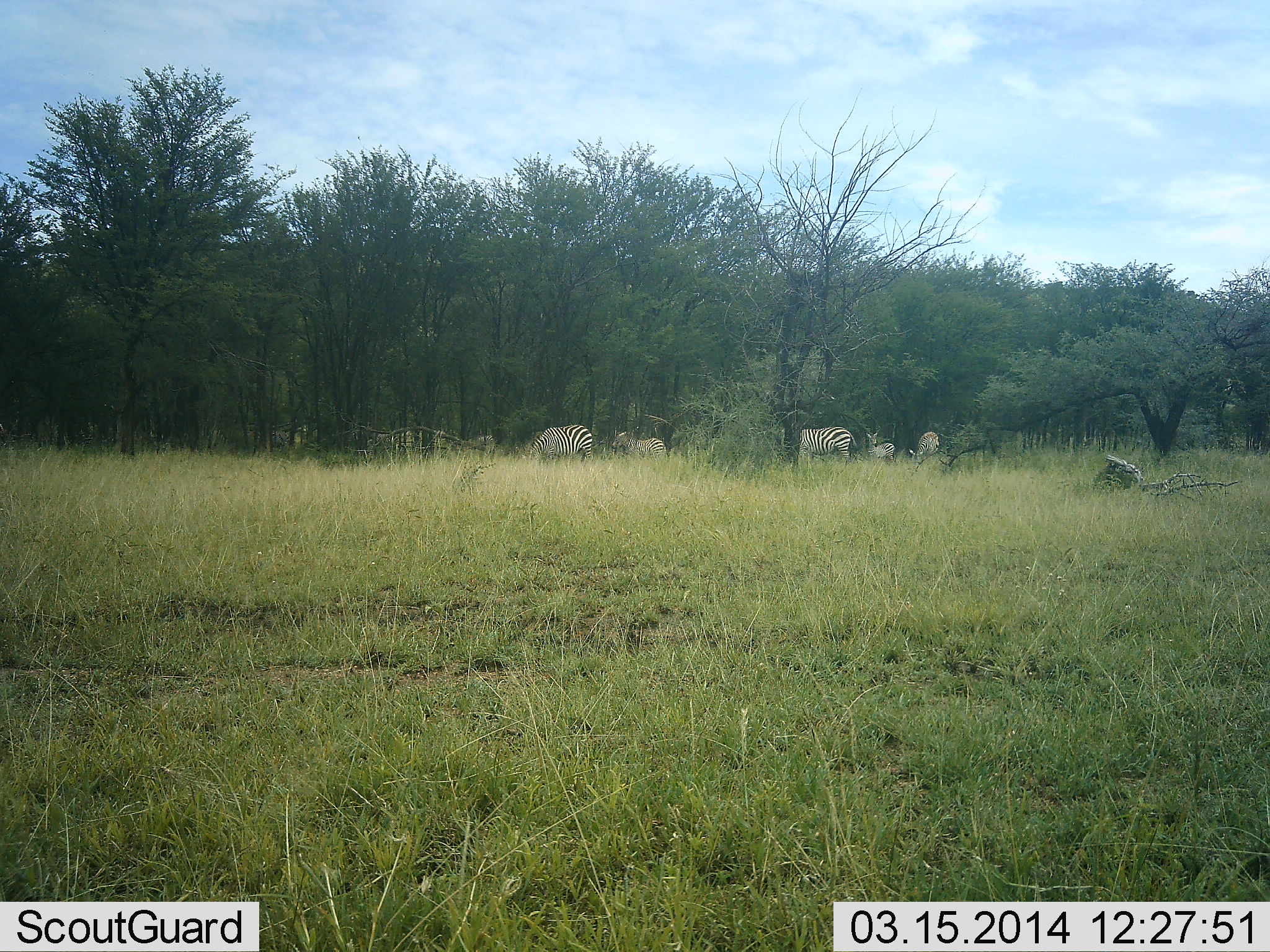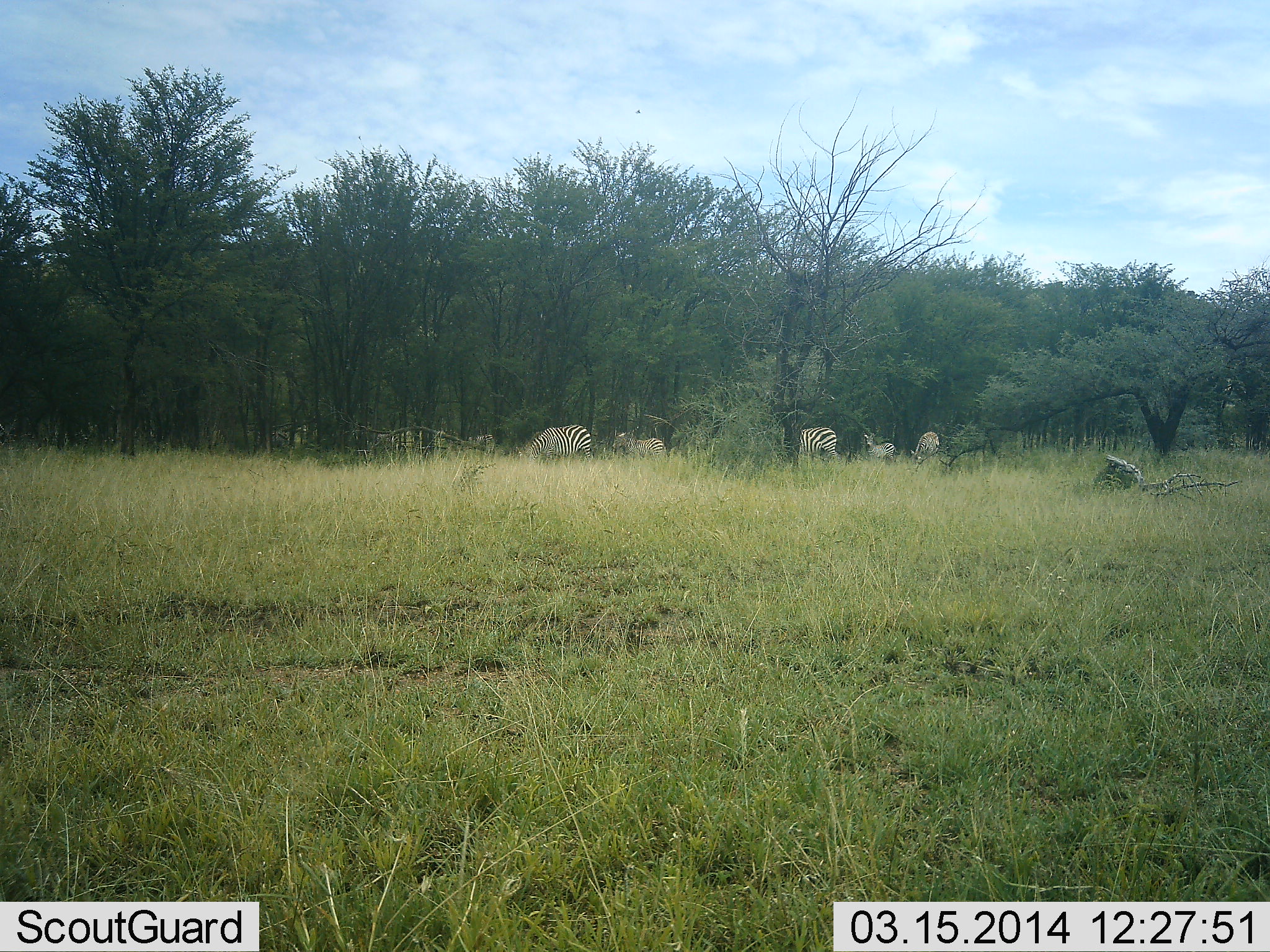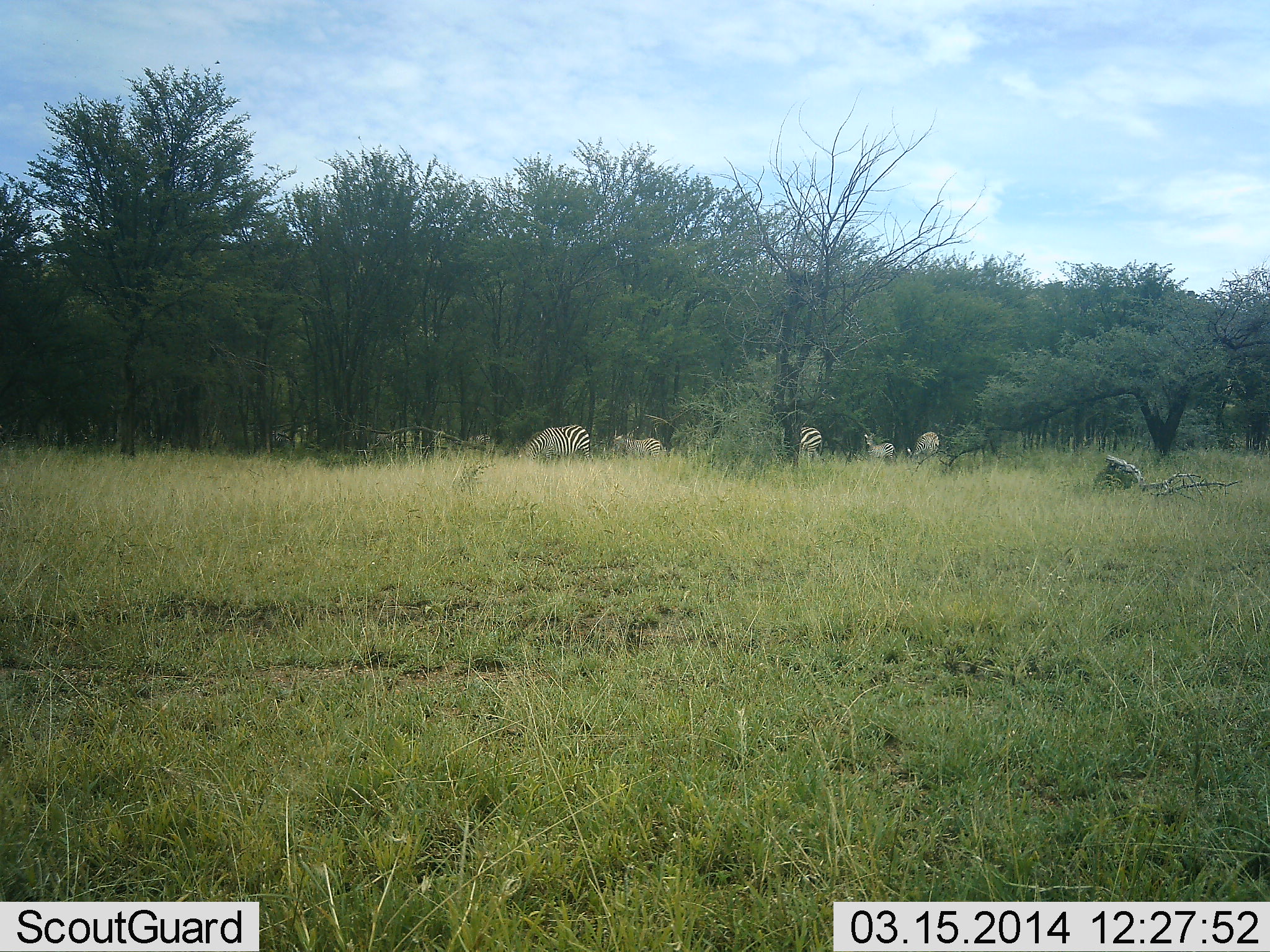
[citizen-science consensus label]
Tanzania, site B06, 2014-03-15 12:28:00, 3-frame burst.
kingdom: Animalia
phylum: Chordata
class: Mammalia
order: Perissodactyla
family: Equidae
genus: Equus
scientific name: Equus quagga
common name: plains zebra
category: zebra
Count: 5.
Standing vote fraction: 64%.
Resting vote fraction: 0%.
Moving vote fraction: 9%.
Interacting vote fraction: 0%.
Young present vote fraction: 0%.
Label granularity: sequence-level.